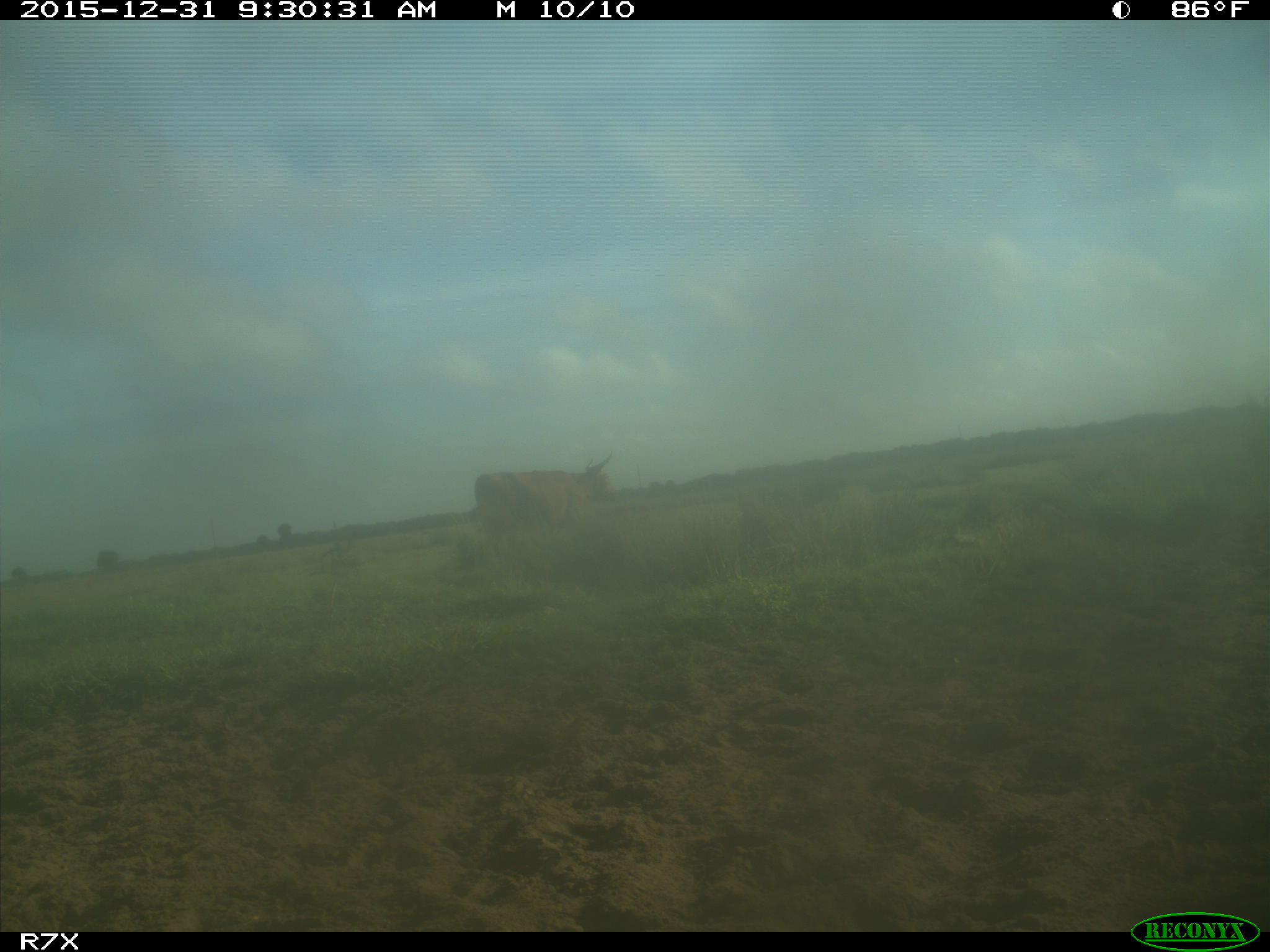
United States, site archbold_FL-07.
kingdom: Animalia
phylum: Chordata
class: Mammalia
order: Artiodactyla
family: Bovidae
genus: Bos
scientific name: Bos taurus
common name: domestic cow